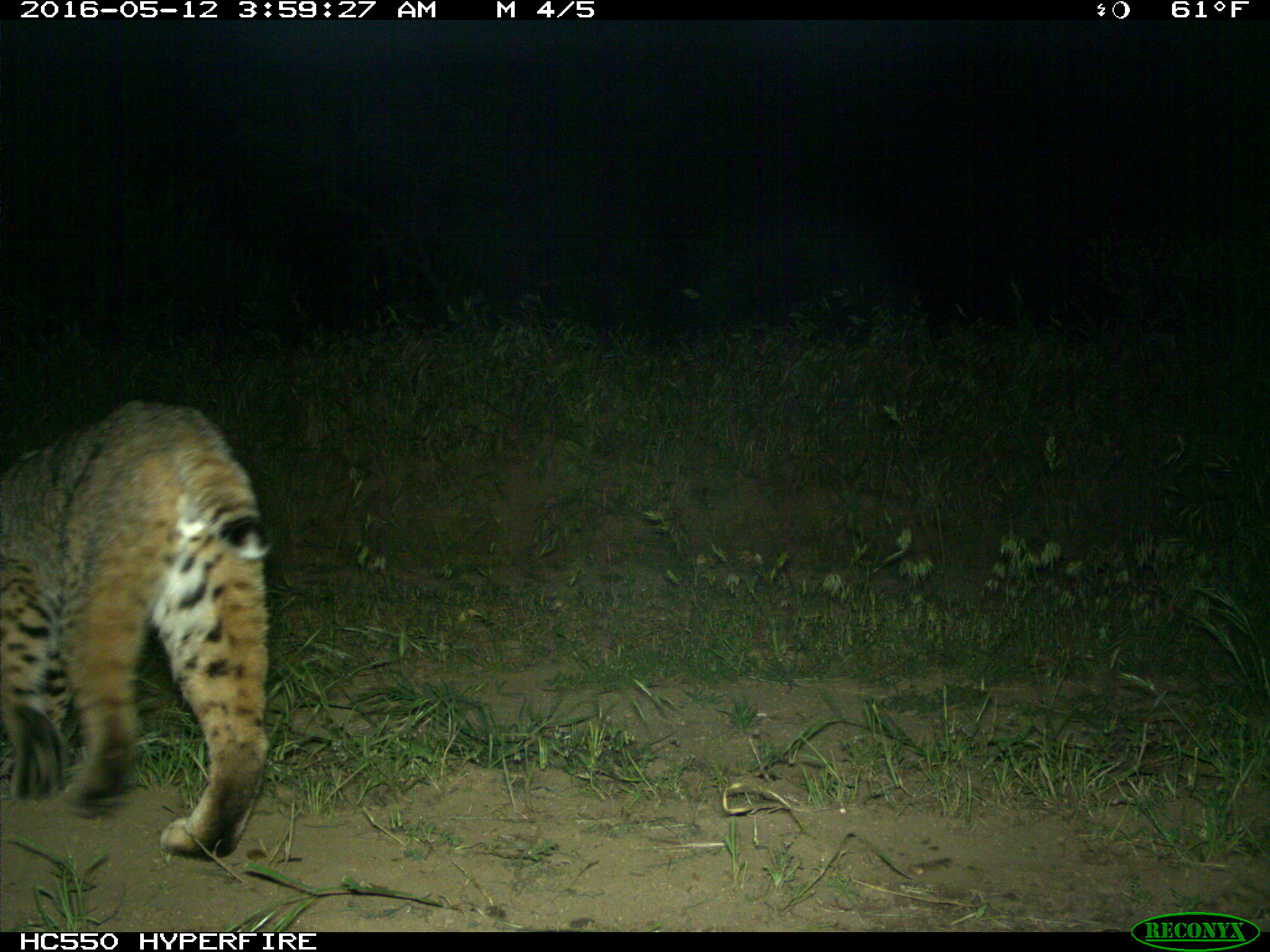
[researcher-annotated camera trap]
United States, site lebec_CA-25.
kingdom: Animalia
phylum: Chordata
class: Mammalia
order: Carnivora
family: Felidae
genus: Lynx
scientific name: Lynx rufus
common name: bobcat